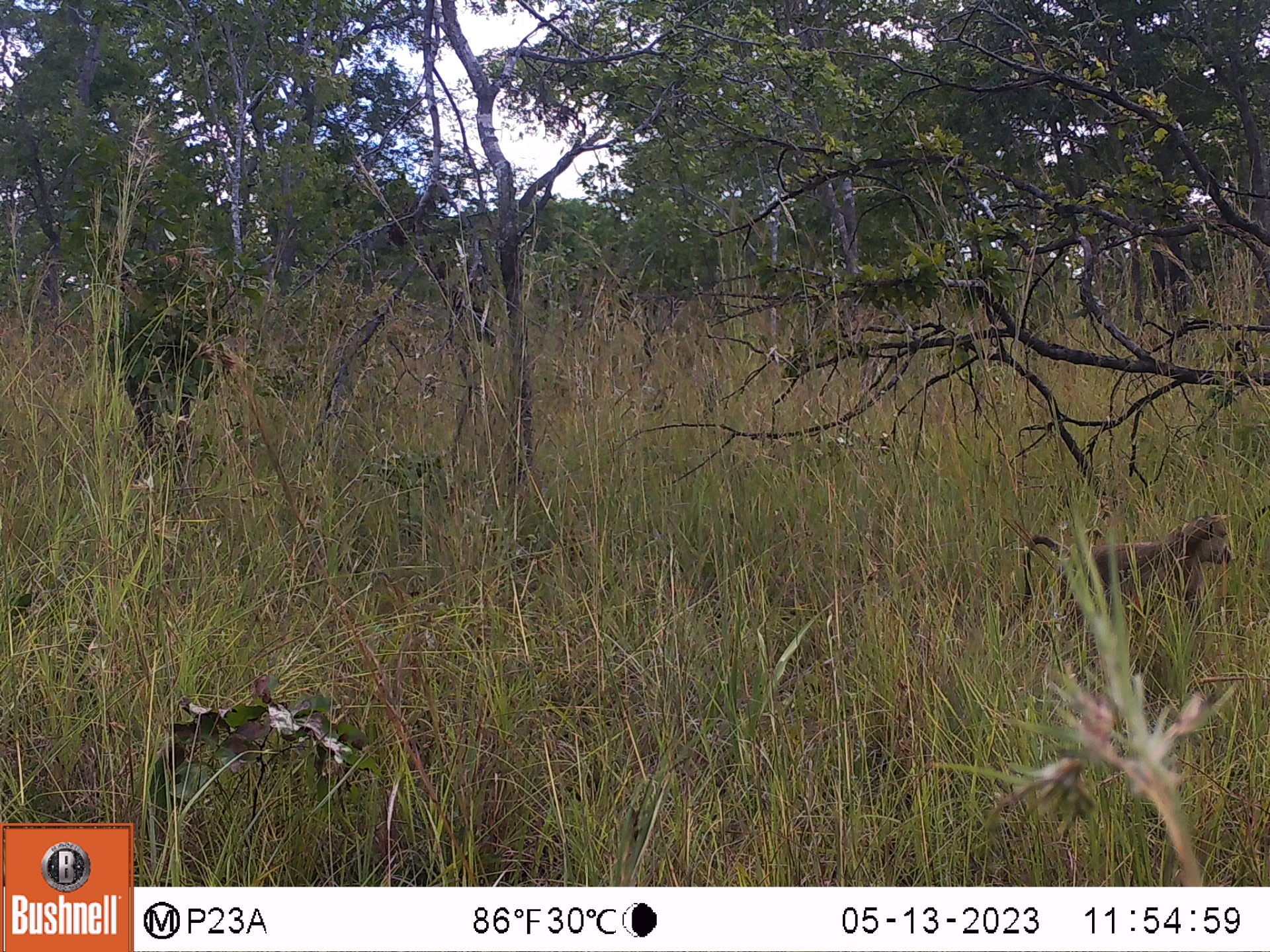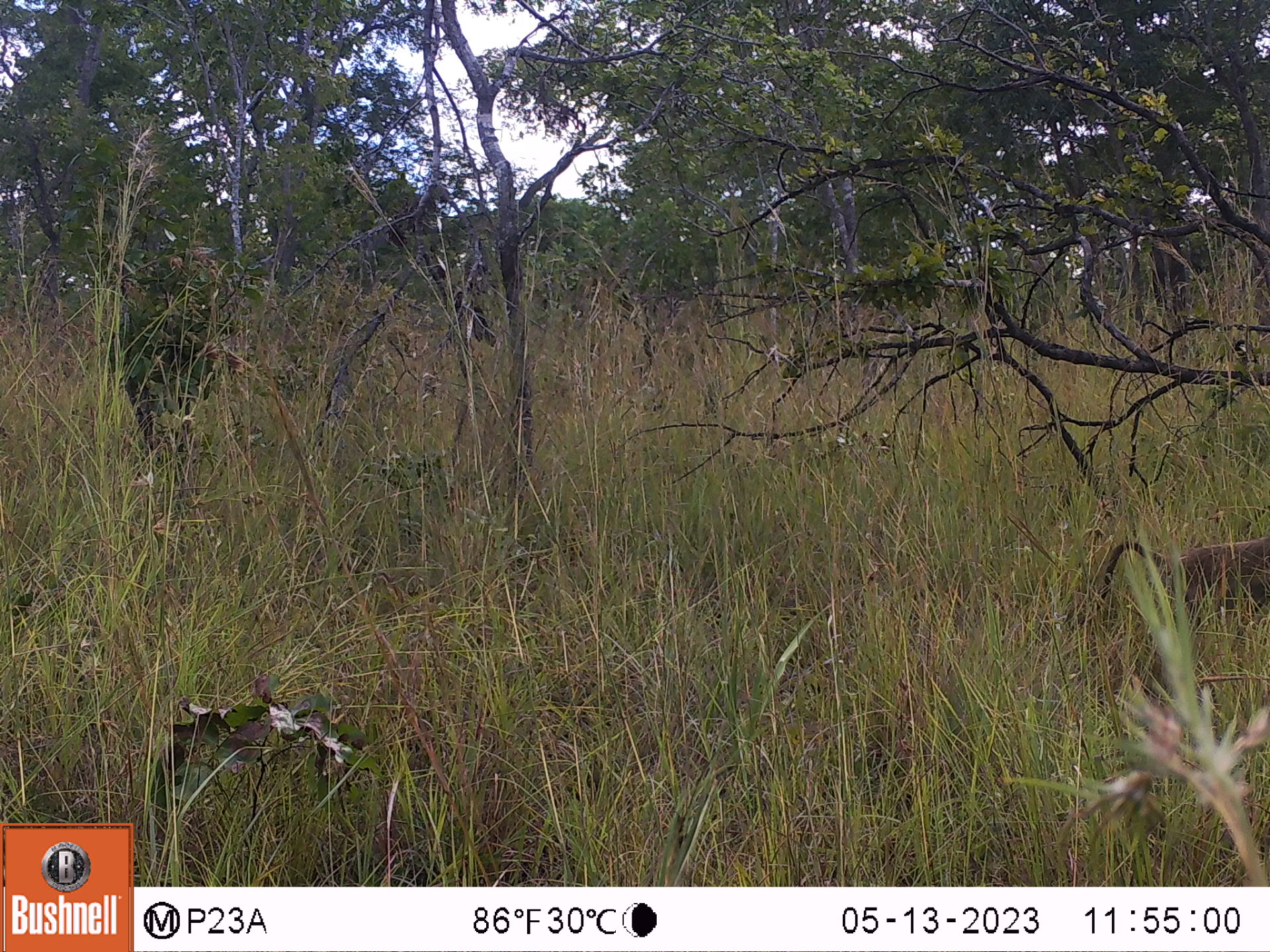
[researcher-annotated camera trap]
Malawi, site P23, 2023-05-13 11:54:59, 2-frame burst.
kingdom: Animalia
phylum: Chordata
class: Mammalia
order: Primates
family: Cercopithecidae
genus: Papio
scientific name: Papio cynocephalus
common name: yellow baboon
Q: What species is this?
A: Yellow baboon (Papio cynocephalus).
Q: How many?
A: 1.